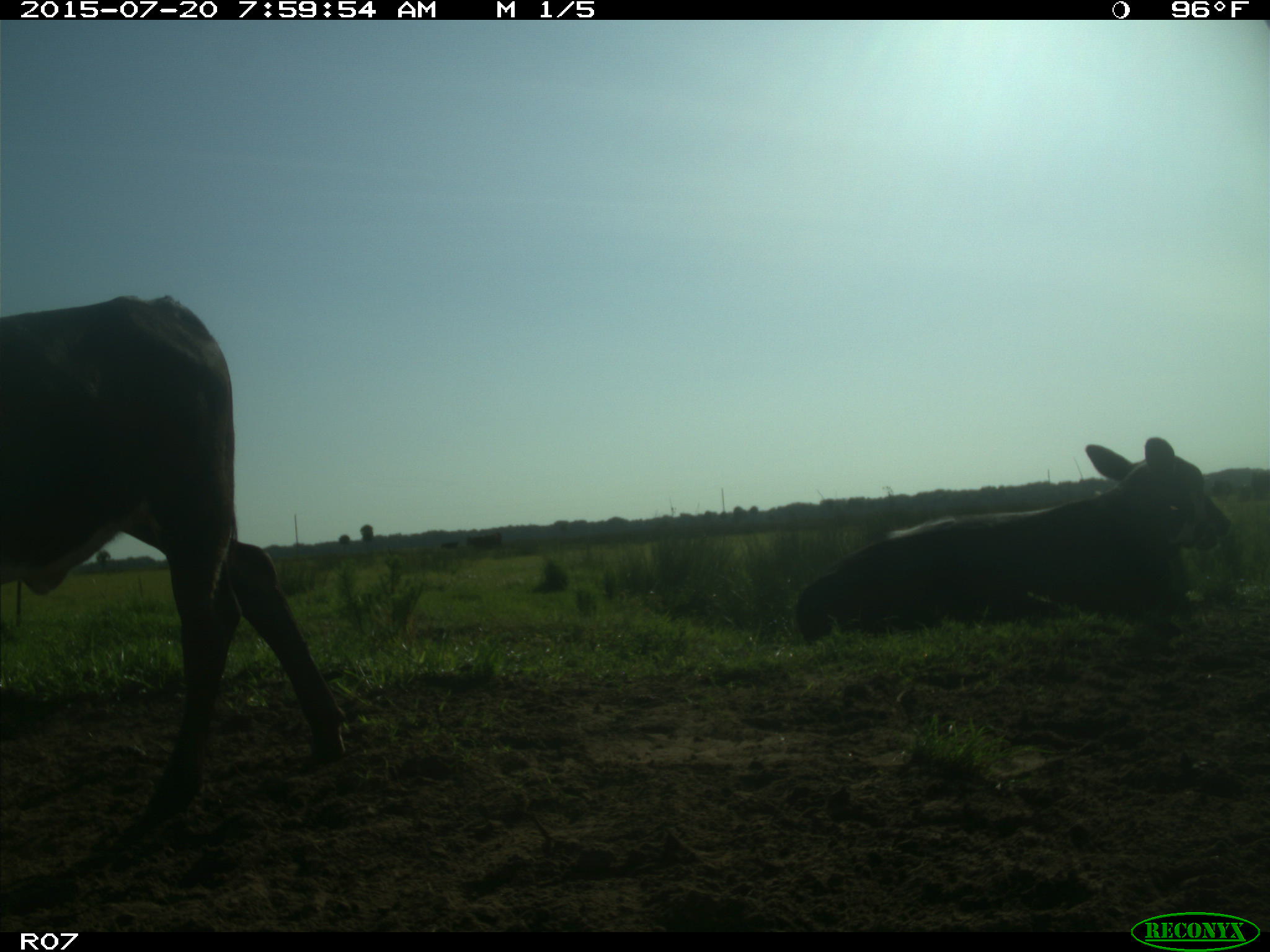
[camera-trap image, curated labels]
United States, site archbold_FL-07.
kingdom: Animalia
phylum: Chordata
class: Mammalia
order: Artiodactyla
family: Bovidae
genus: Bos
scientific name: Bos taurus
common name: domestic cow